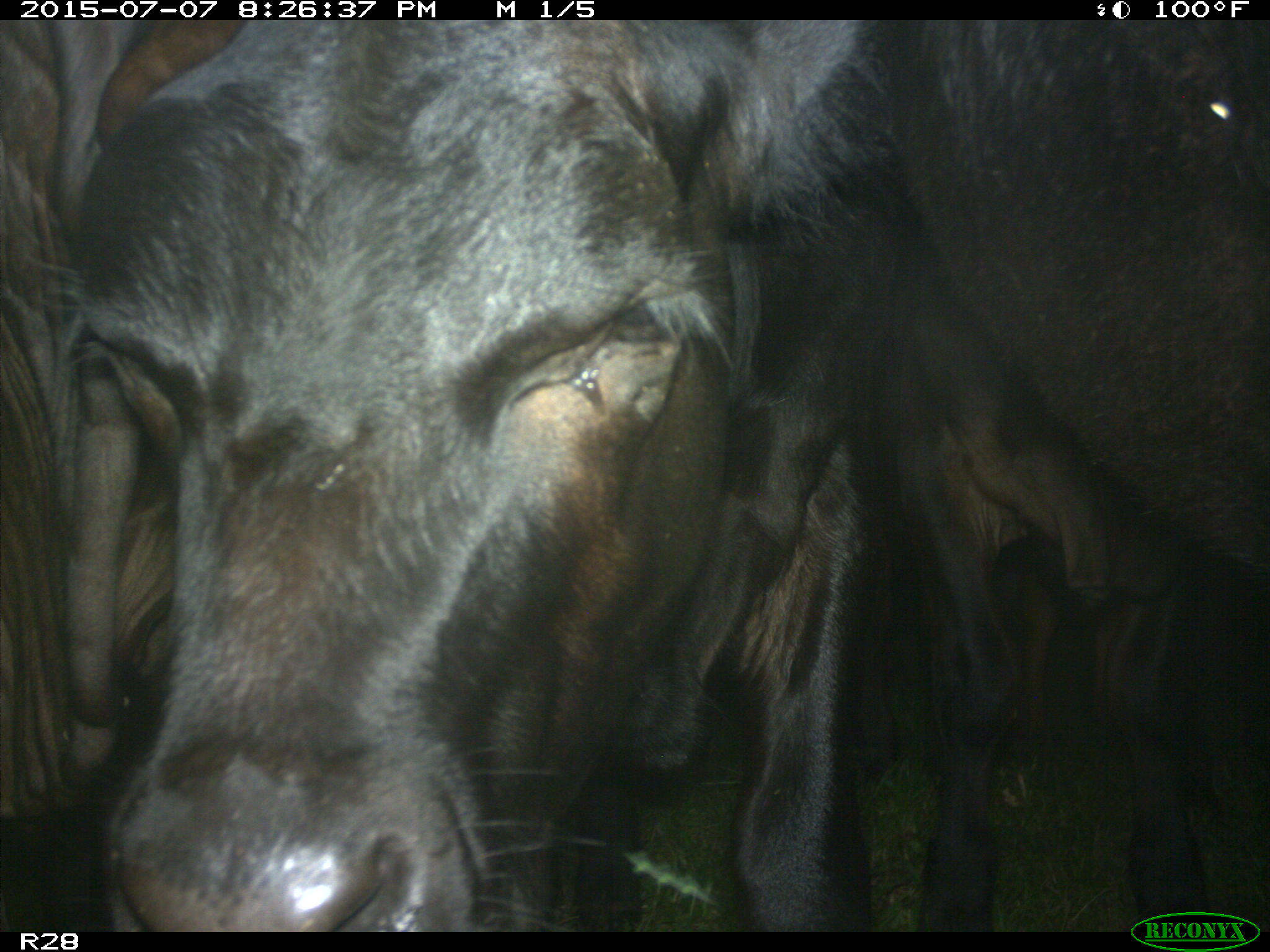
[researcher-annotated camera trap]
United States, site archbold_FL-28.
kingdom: Animalia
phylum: Chordata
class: Mammalia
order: Artiodactyla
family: Bovidae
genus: Bos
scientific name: Bos taurus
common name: domestic cow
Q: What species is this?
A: Bos taurus (domestic cow).